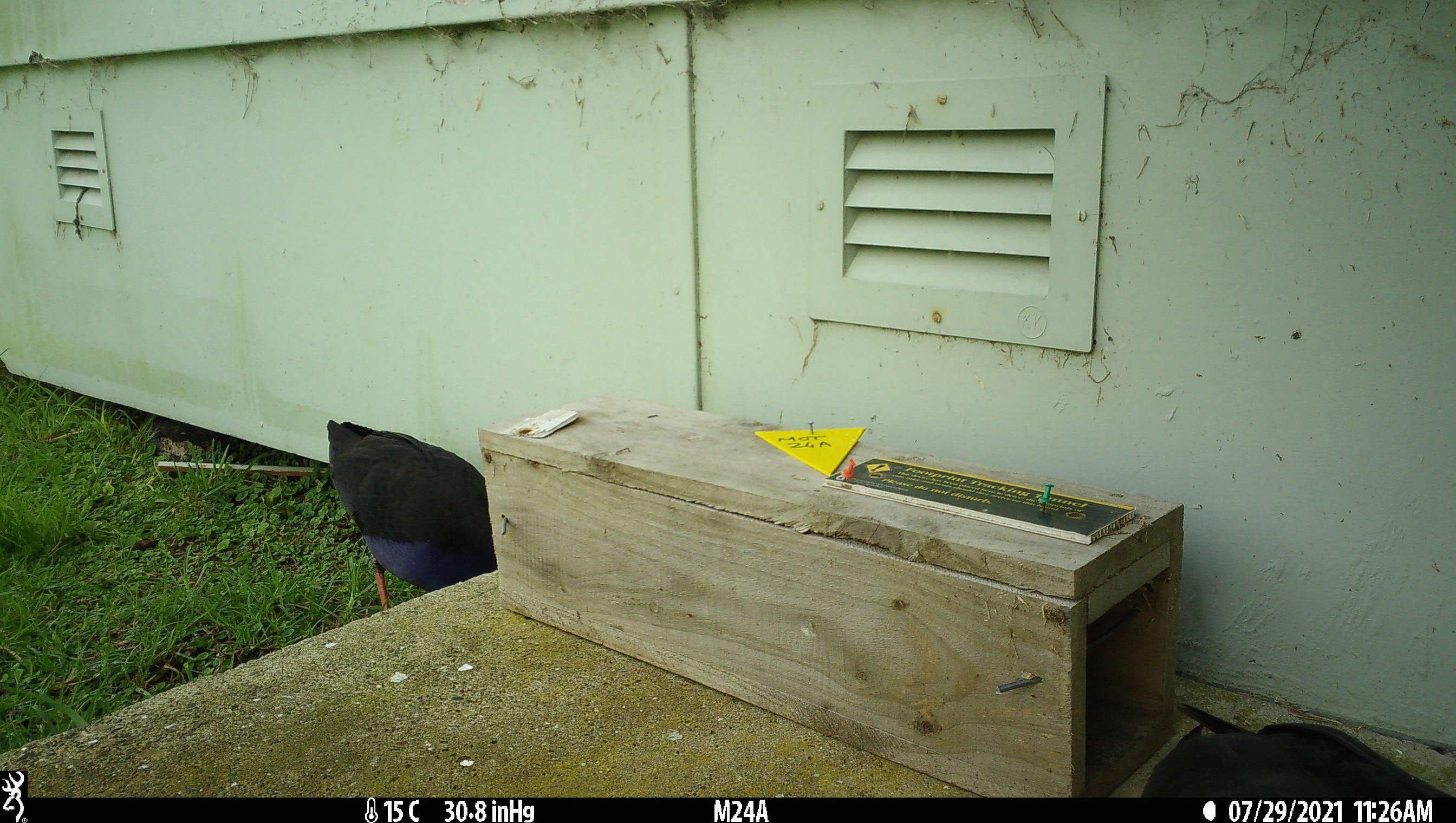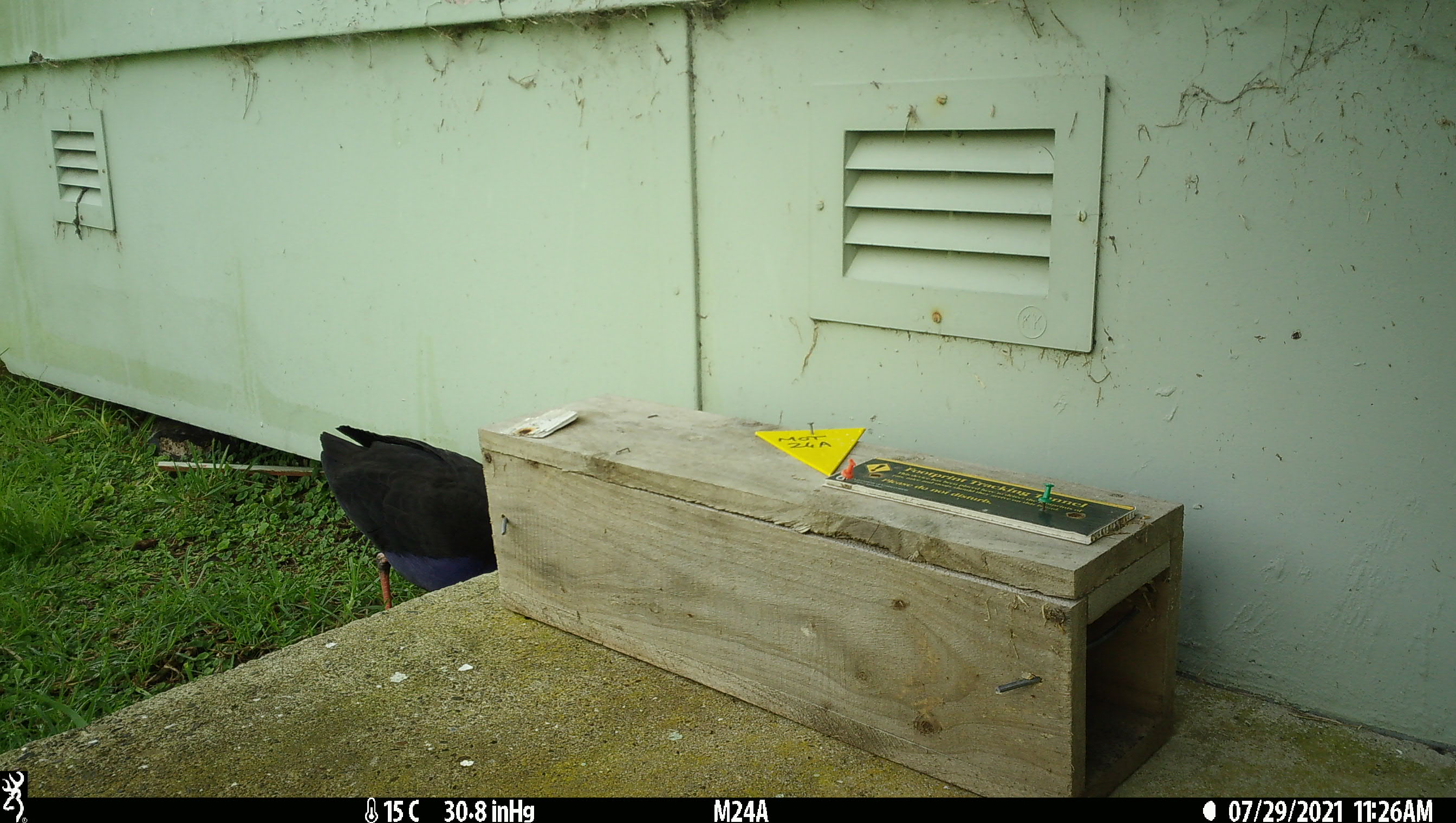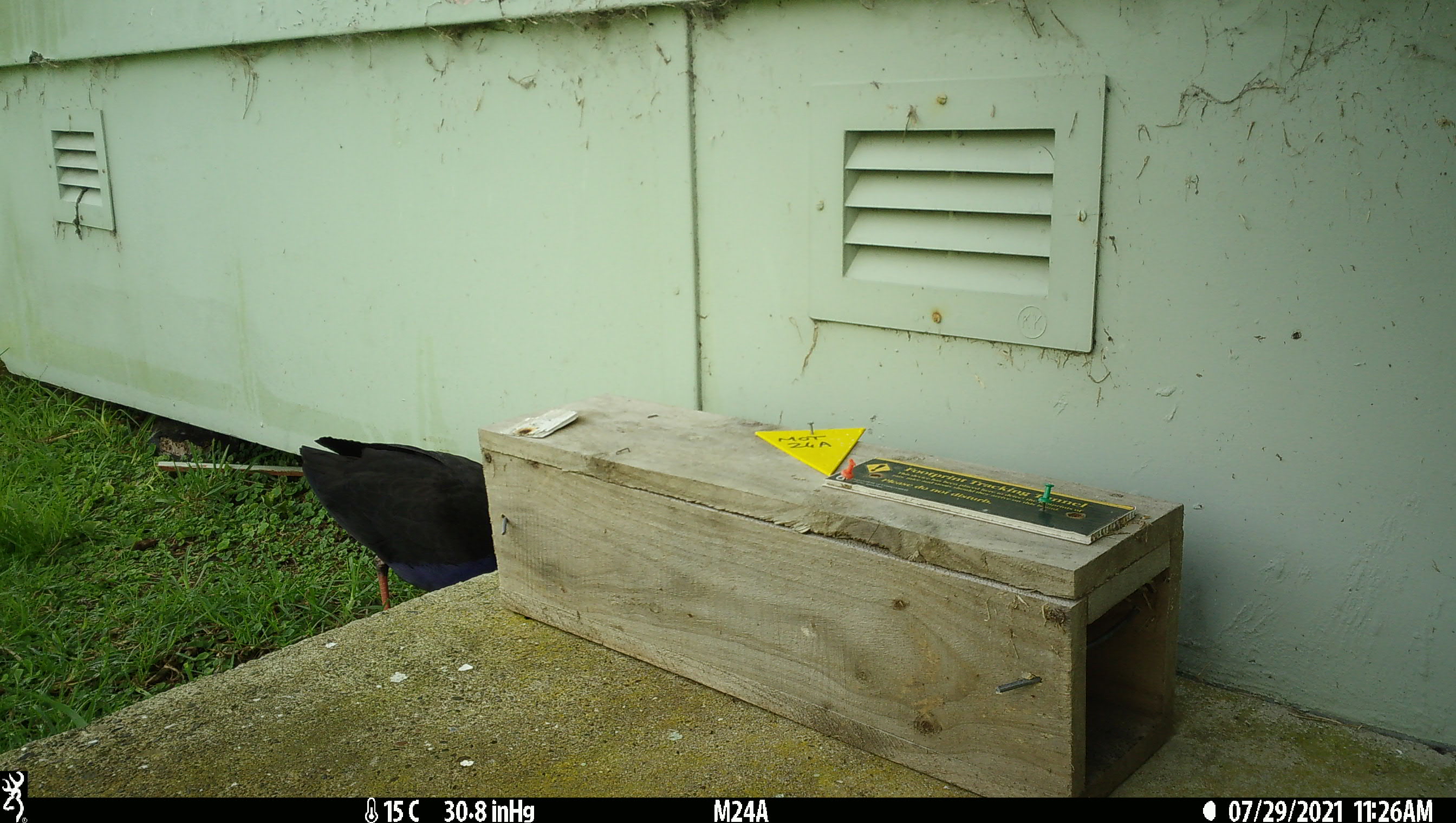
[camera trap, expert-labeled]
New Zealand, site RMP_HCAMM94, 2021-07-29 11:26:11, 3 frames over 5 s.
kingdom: Animalia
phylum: Chordata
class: Aves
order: Gruiformes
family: Rallidae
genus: Porphyrio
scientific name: Porphyrio melanotus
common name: australasian swamphen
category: pukeko